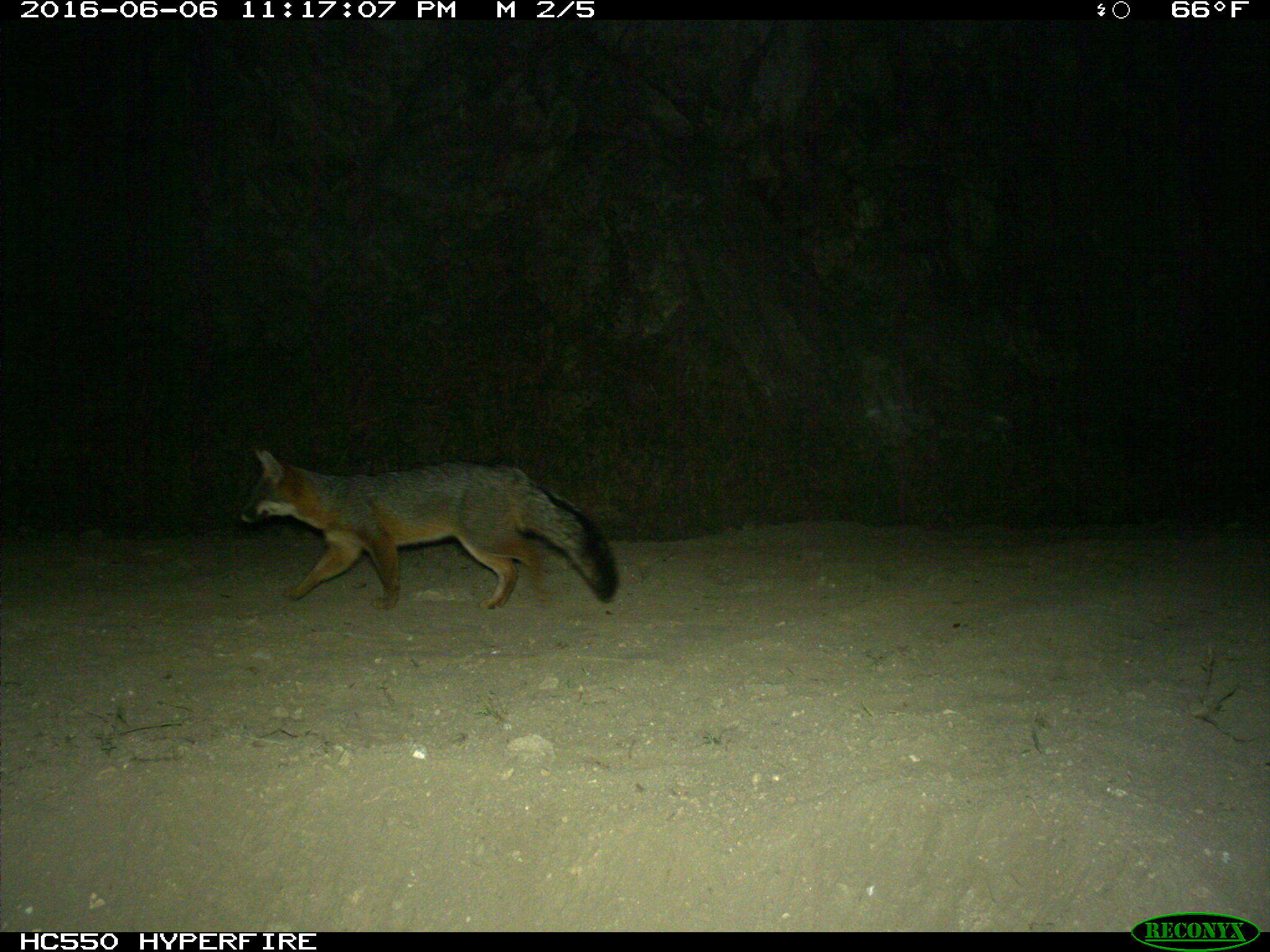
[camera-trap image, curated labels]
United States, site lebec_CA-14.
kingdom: Animalia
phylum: Chordata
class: Mammalia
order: Carnivora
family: Canidae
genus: Urocyon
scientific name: Urocyon cinereoargenteus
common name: gray fox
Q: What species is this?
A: Urocyon cinereoargenteus (gray fox).